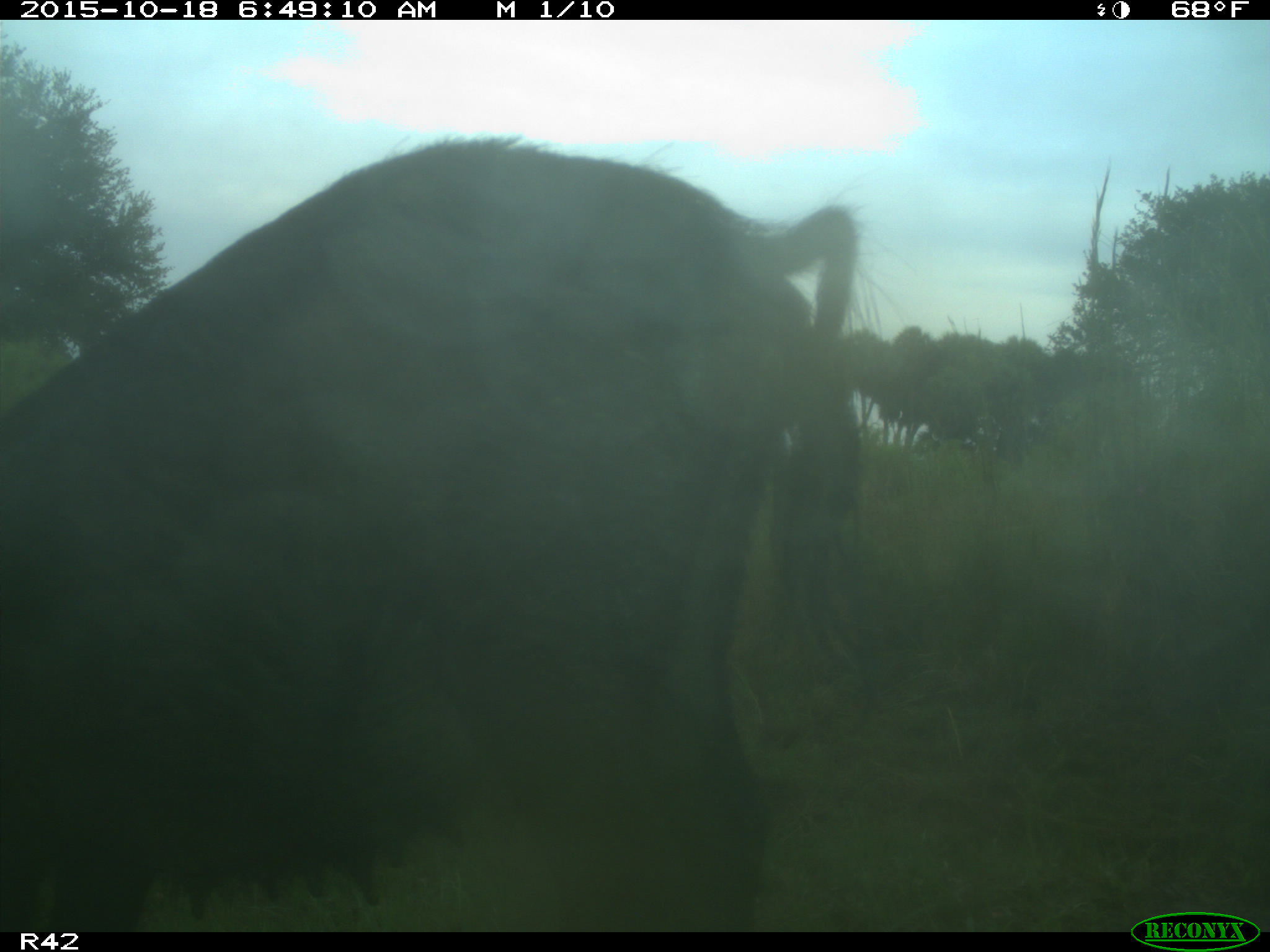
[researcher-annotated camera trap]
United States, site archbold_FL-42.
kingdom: Animalia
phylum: Chordata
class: Mammalia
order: Artiodactyla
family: Suidae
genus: Sus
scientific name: Sus scrofa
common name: wild boar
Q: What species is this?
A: Sus scrofa (wild boar).